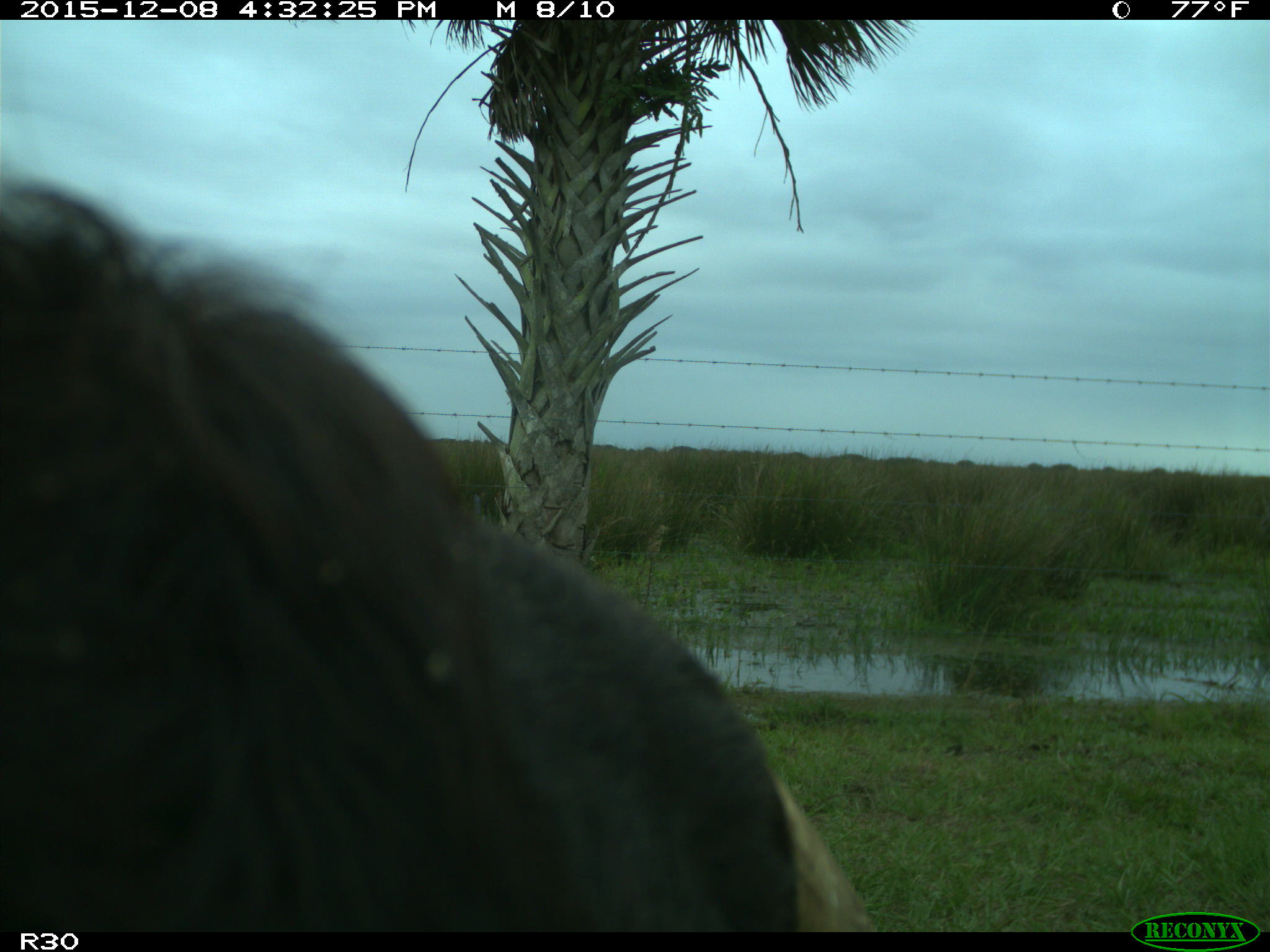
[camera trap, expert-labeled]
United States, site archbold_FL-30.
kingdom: Animalia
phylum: Chordata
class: Mammalia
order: Artiodactyla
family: Bovidae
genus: Bos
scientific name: Bos taurus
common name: domestic cow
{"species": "Bos taurus (domestic cow)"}